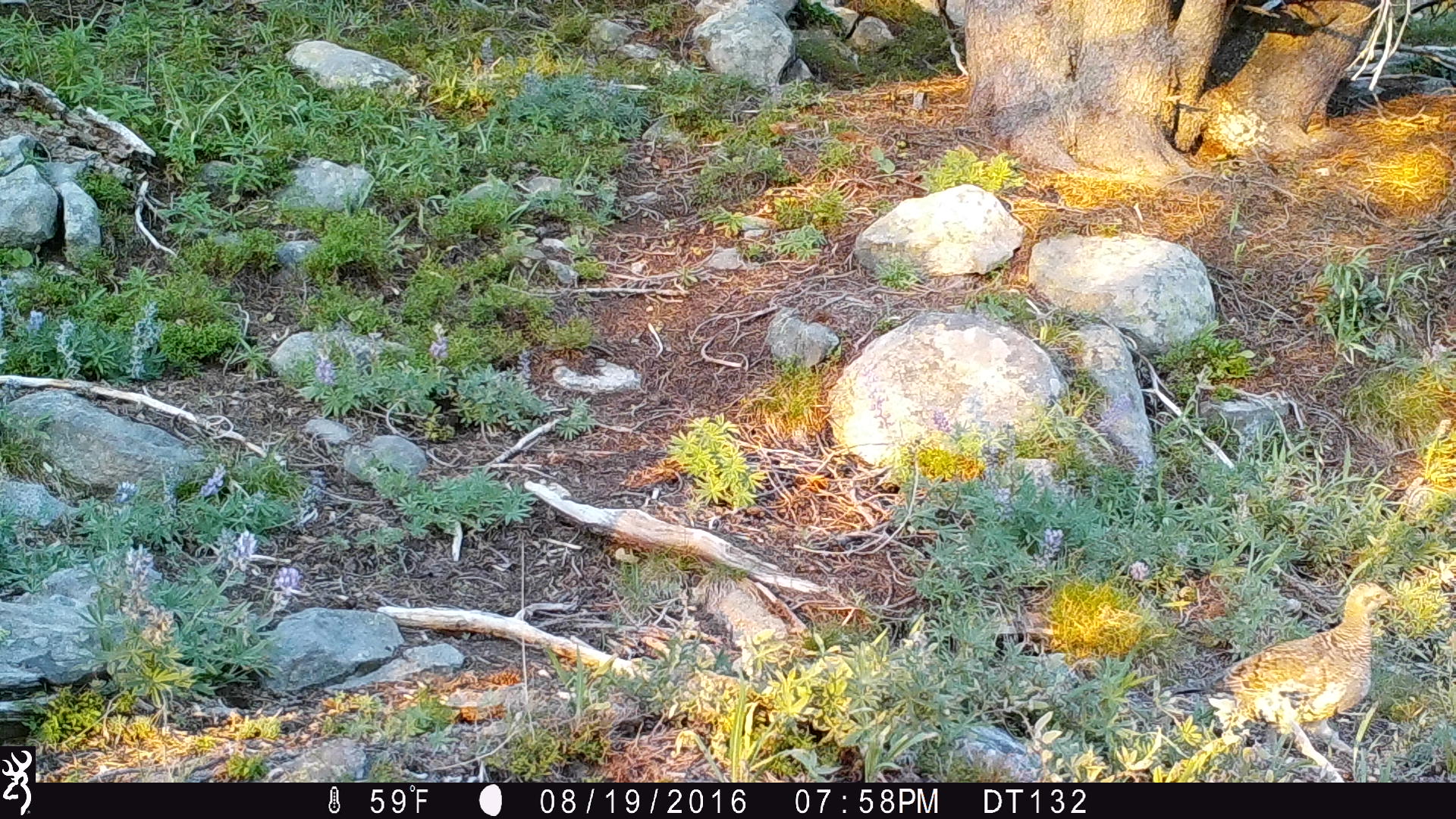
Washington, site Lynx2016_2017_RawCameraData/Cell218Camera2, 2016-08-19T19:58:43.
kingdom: Animalia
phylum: Chordata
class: Aves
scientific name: Aves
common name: birds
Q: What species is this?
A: Aves (birds).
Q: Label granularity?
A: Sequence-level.